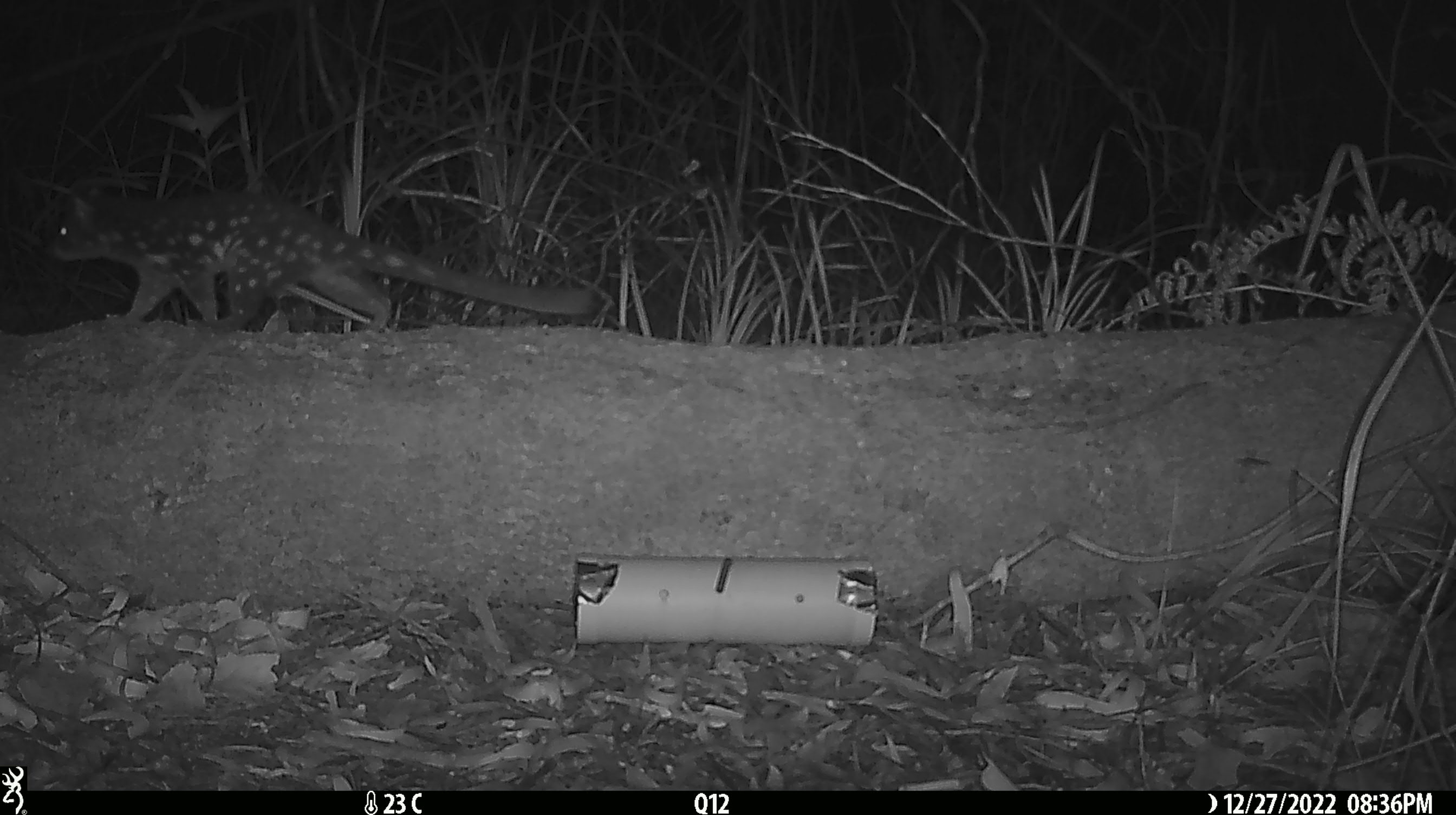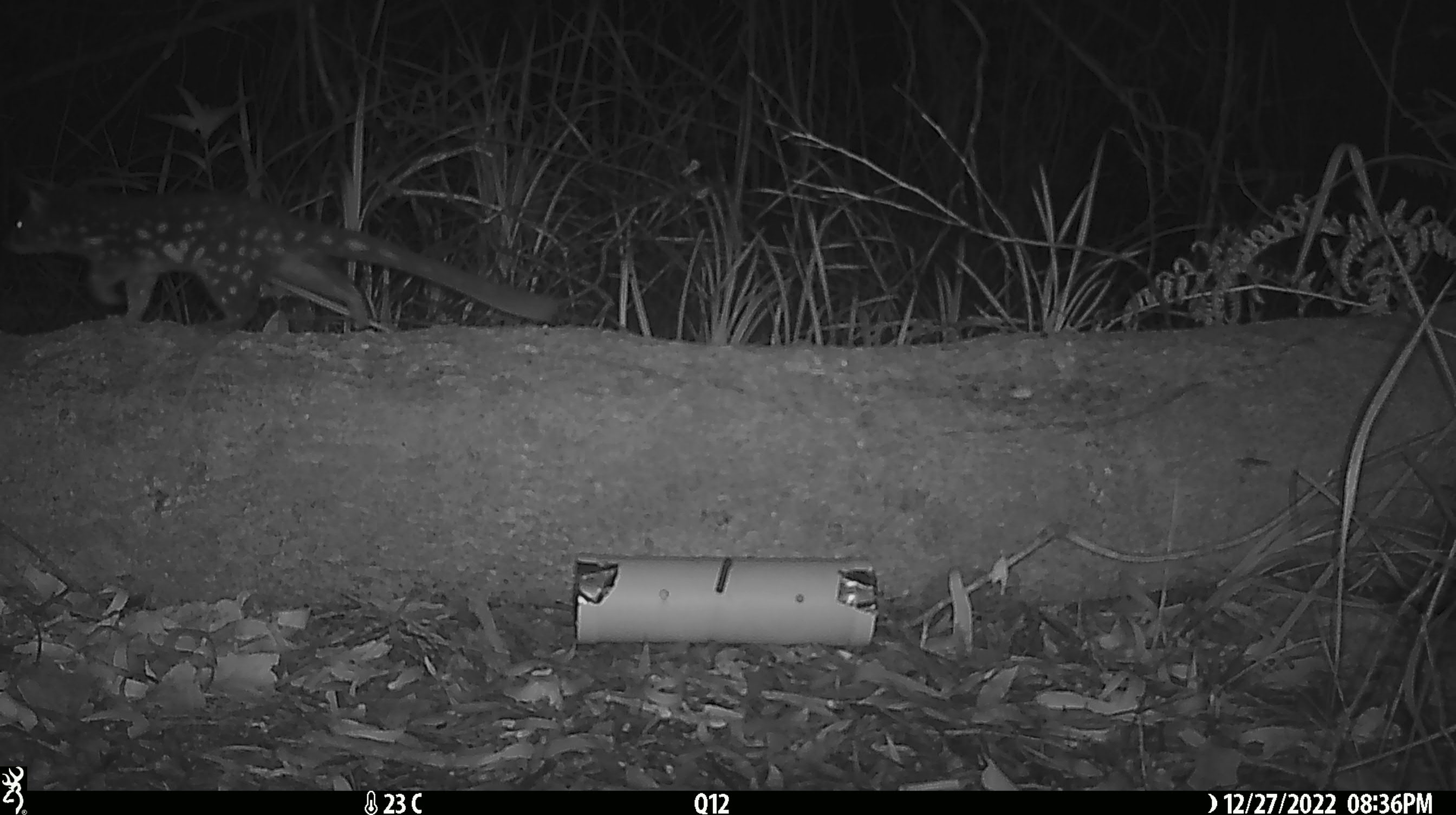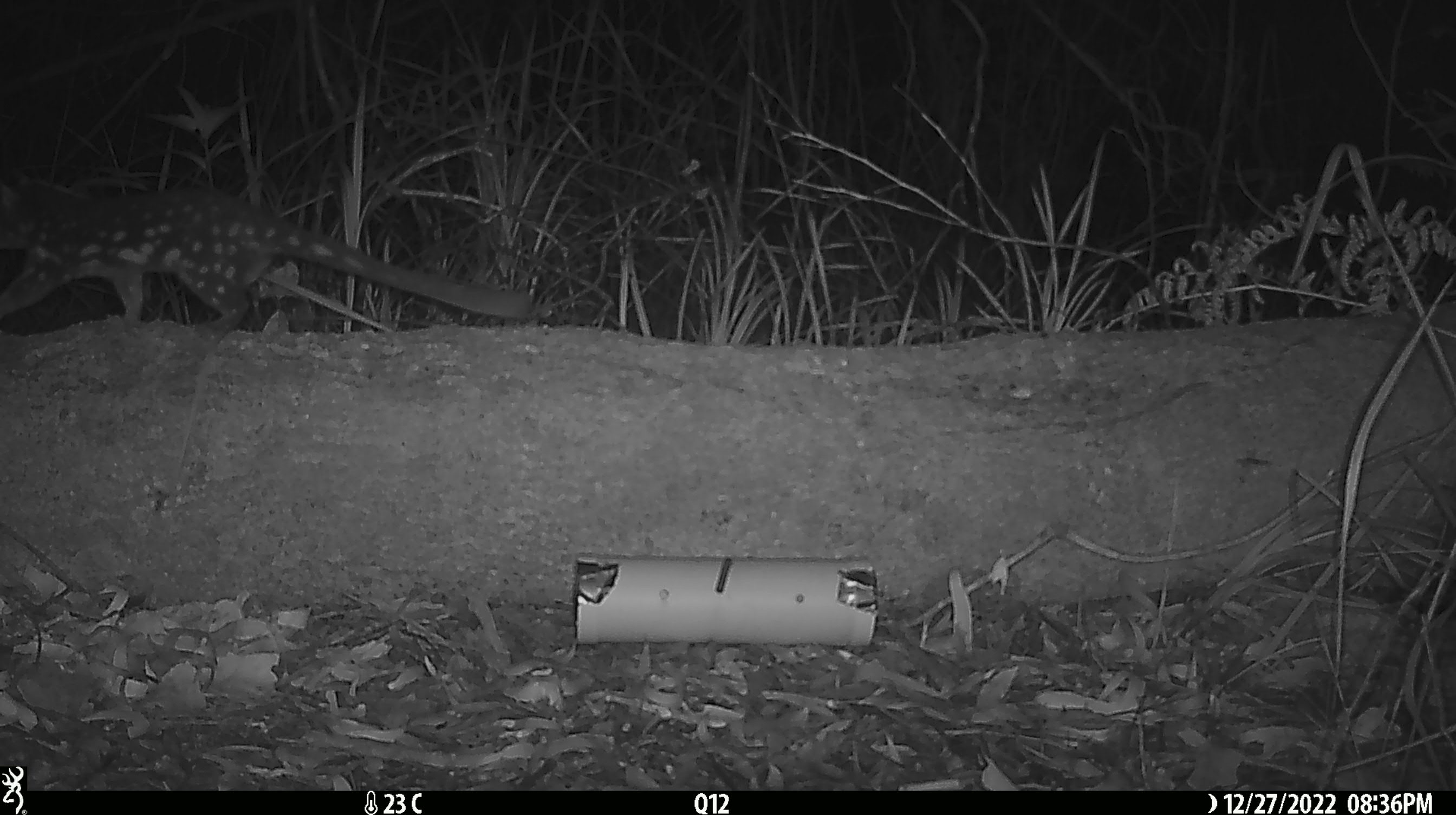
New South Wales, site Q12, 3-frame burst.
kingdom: Animalia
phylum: Chordata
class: Mammalia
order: Dasyuromorphia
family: Dasyuridae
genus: Dasyurus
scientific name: Dasyurus maculatus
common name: spotted-tailed quoll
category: quoll